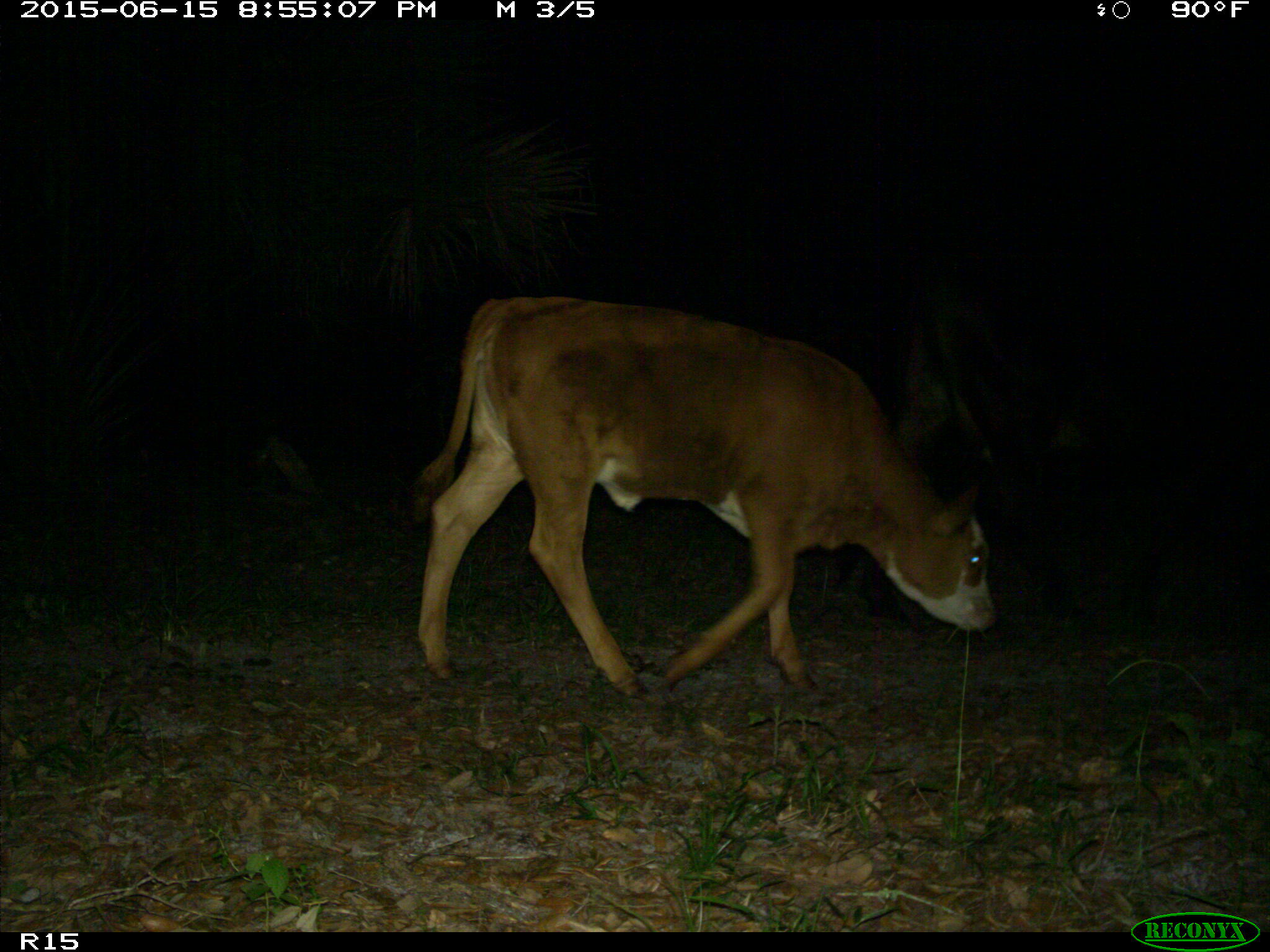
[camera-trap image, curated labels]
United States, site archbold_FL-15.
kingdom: Animalia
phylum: Chordata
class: Mammalia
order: Artiodactyla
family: Bovidae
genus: Bos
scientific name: Bos taurus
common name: domestic cow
Bos taurus (domestic cow).